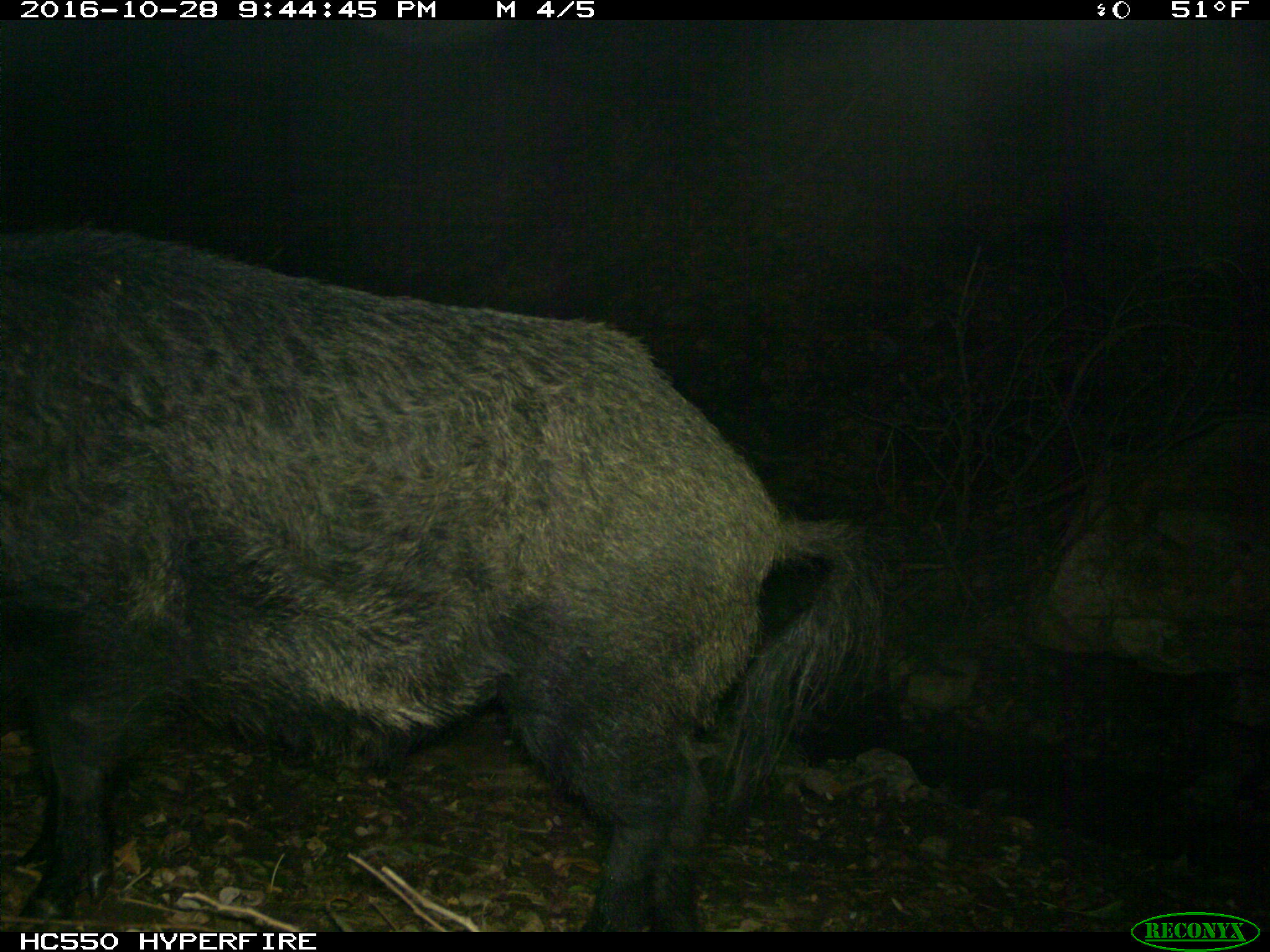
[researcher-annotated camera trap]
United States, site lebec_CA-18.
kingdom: Animalia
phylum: Chordata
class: Mammalia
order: Artiodactyla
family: Suidae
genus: Sus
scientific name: Sus scrofa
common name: wild boar